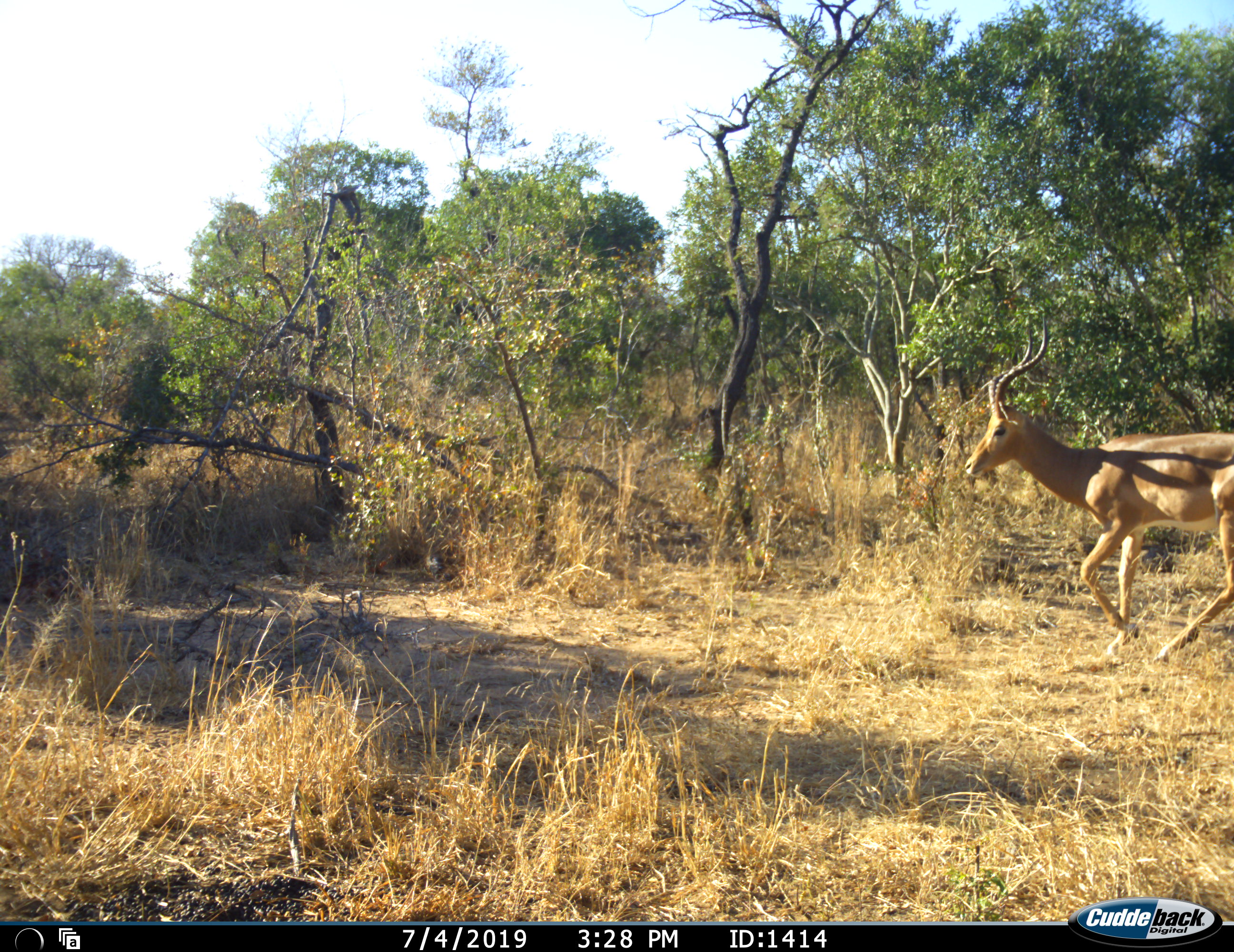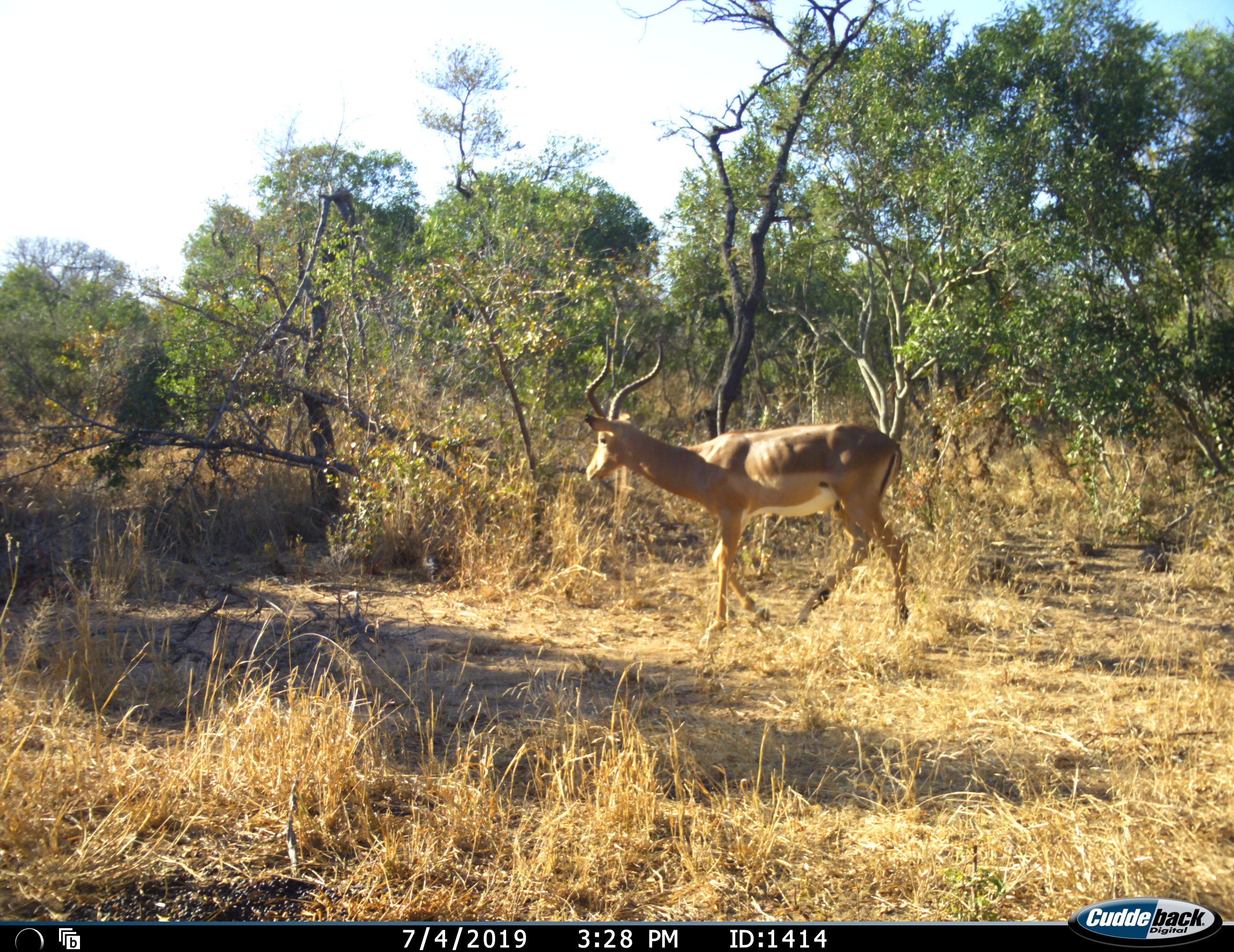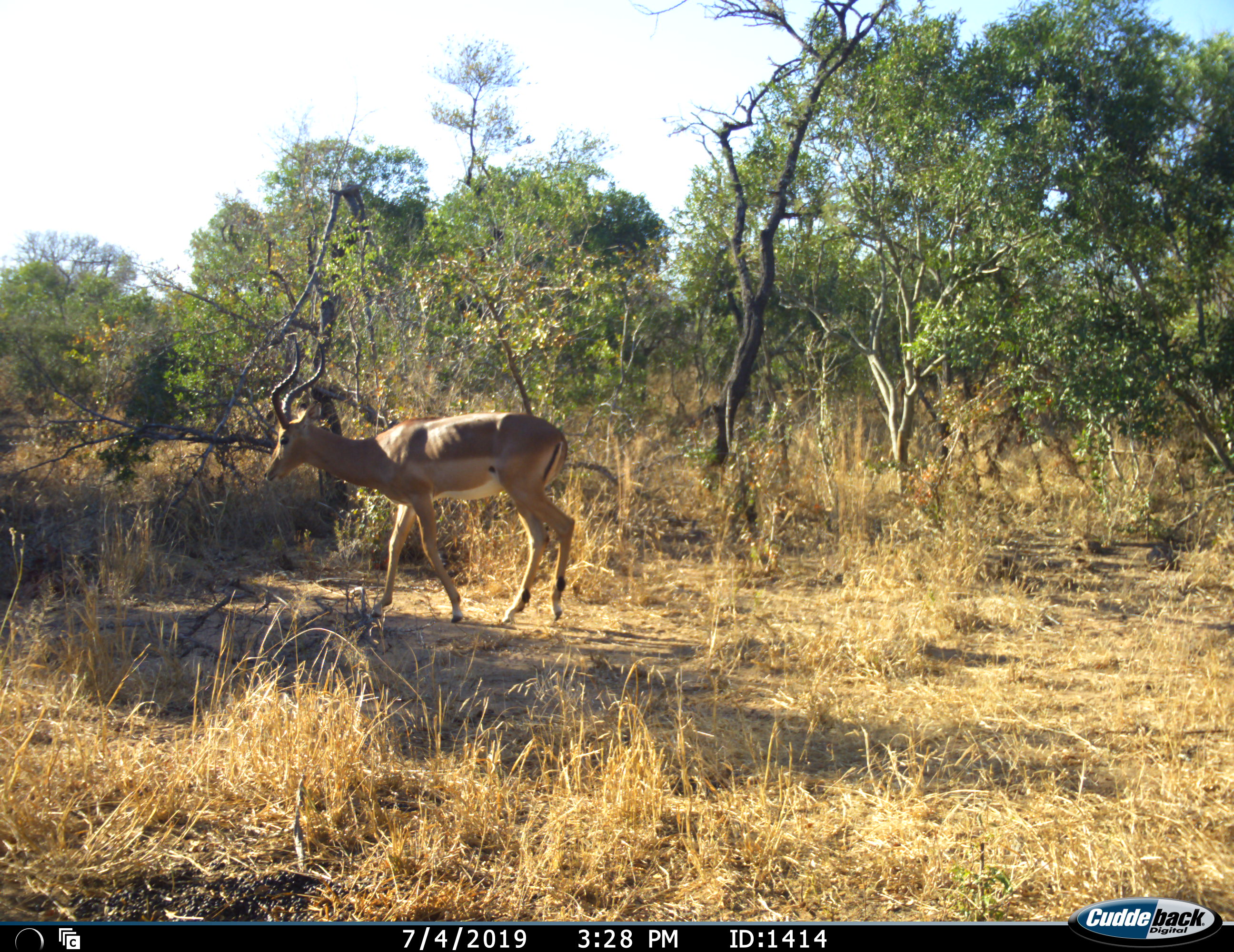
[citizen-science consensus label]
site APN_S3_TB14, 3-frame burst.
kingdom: Animalia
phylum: Chordata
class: Mammalia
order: Artiodactyla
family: Bovidae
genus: Aepyceros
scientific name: Aepyceros melampus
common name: impala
Impala (Aepyceros melampus), count 1. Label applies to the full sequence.